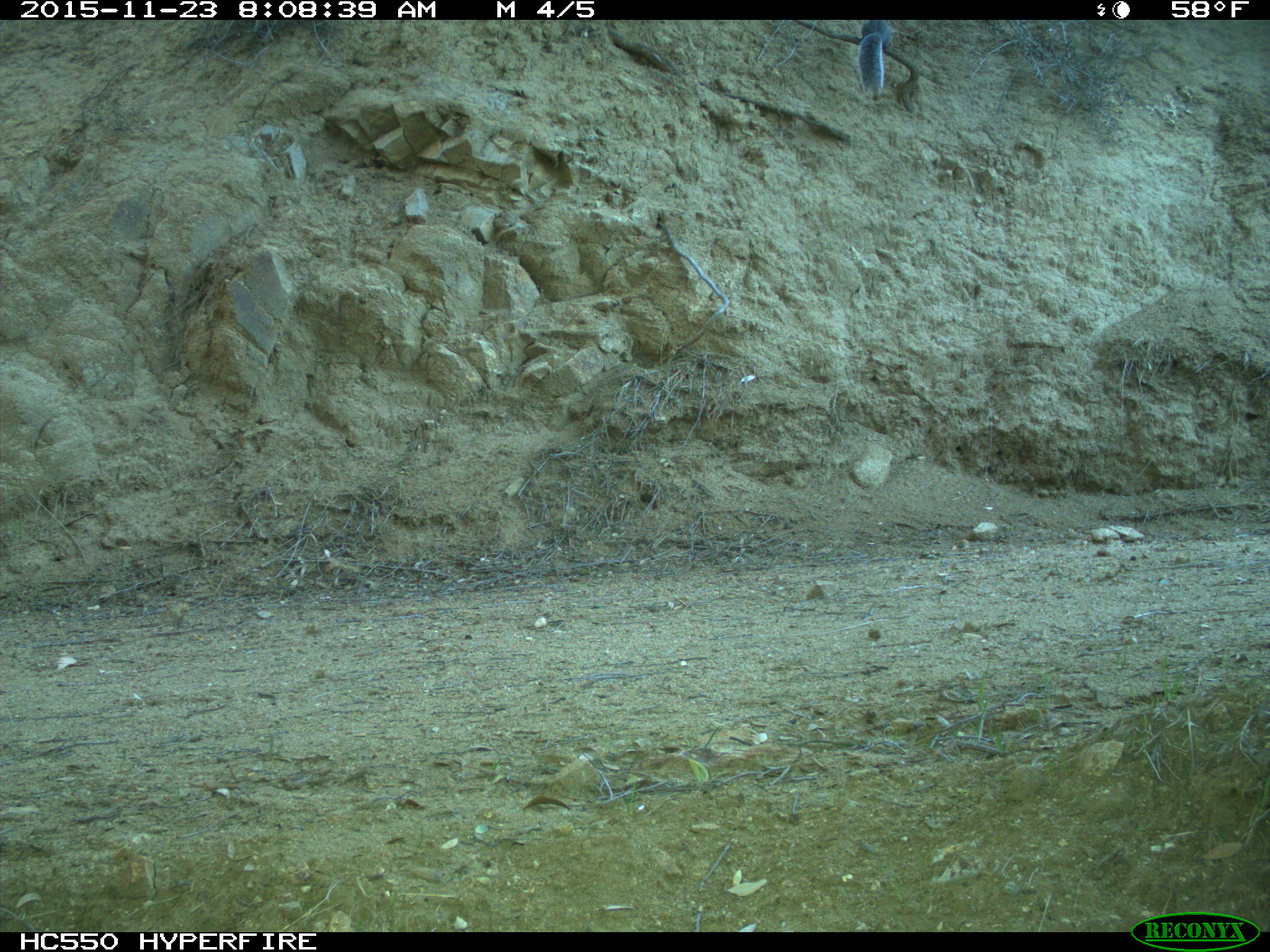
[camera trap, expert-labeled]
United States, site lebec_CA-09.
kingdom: Animalia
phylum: Chordata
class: Mammalia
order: Rodentia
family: Sciuridae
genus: Sciurus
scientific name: Sciurus carolinensis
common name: eastern gray squirrel